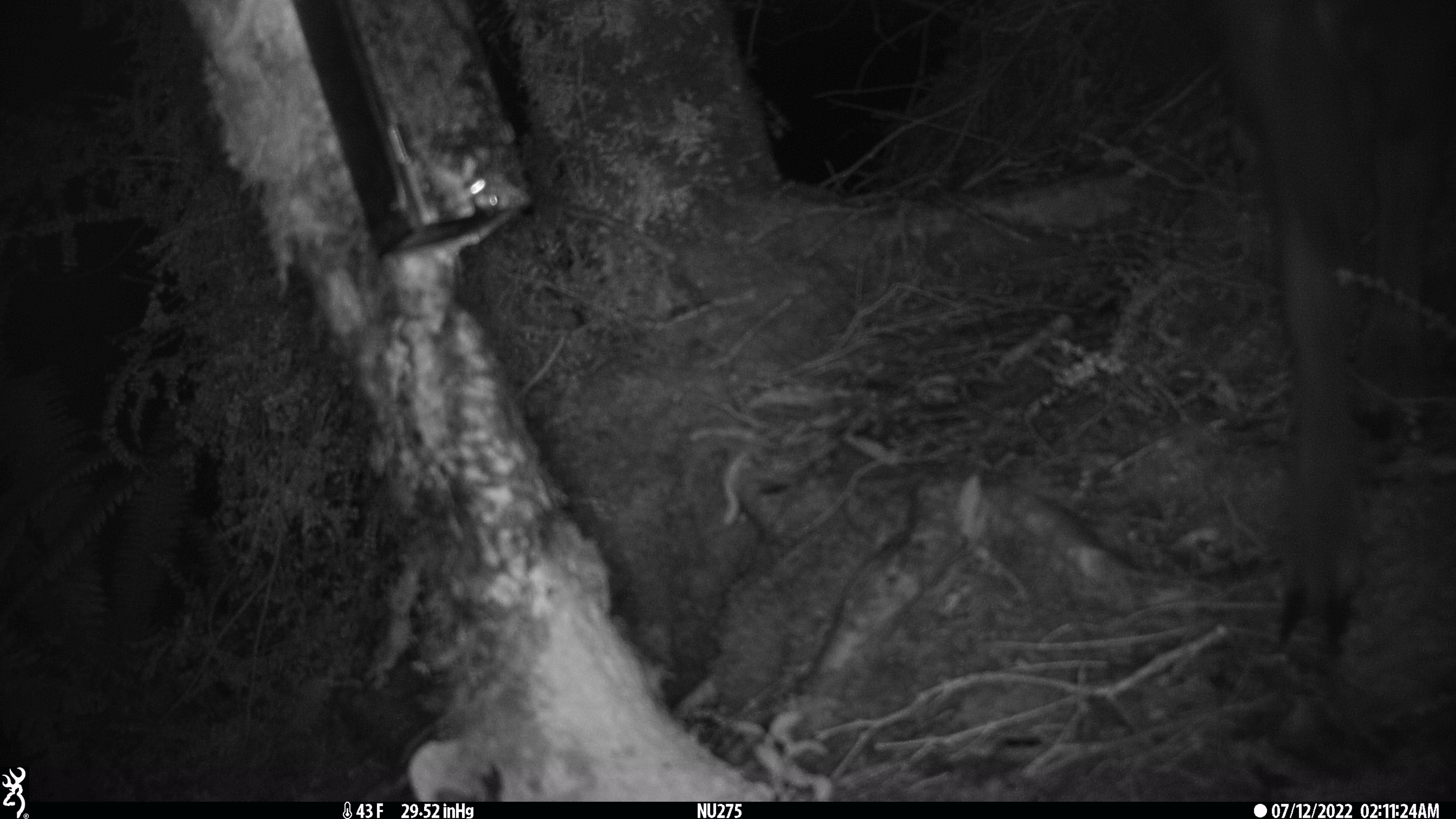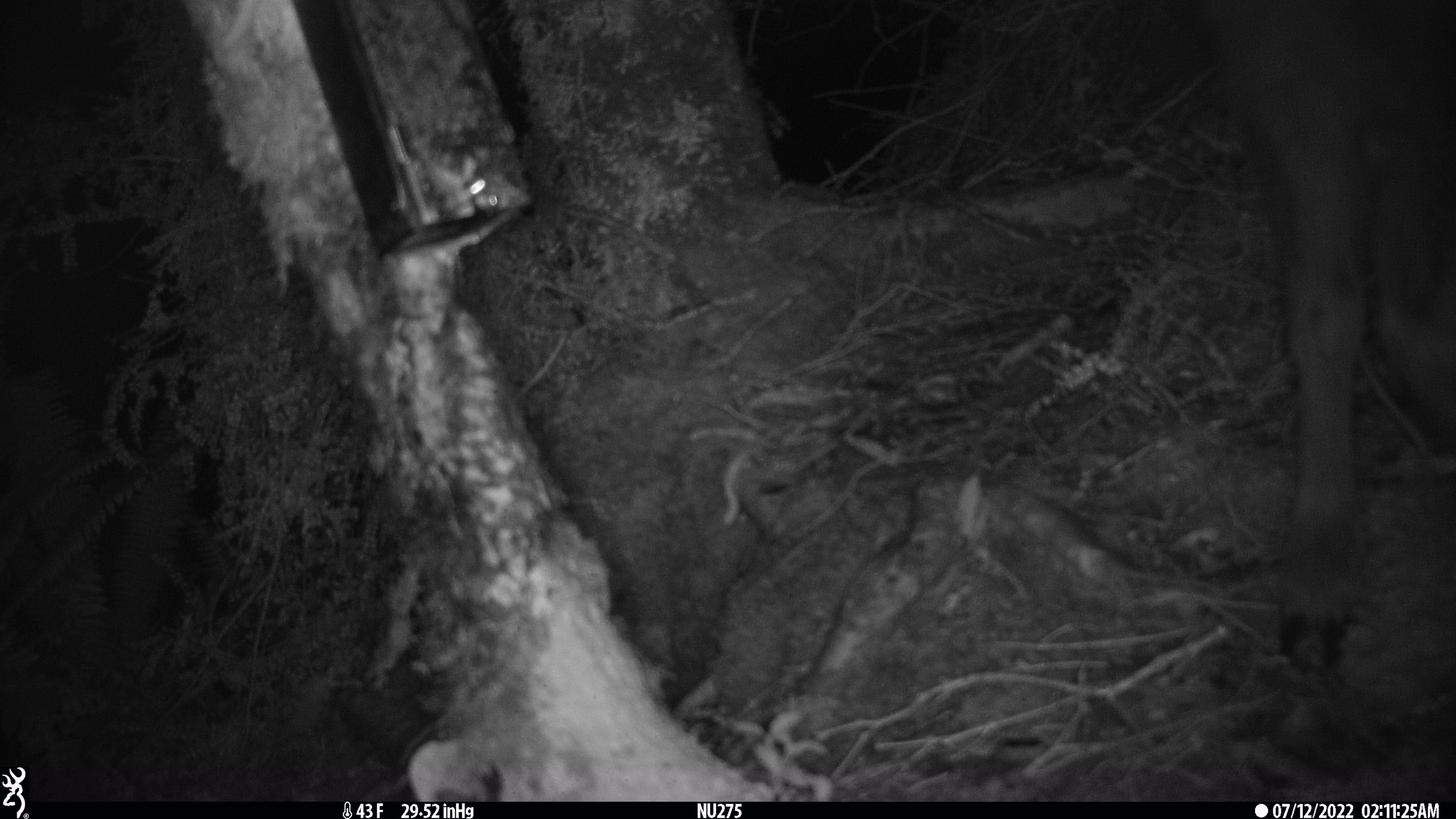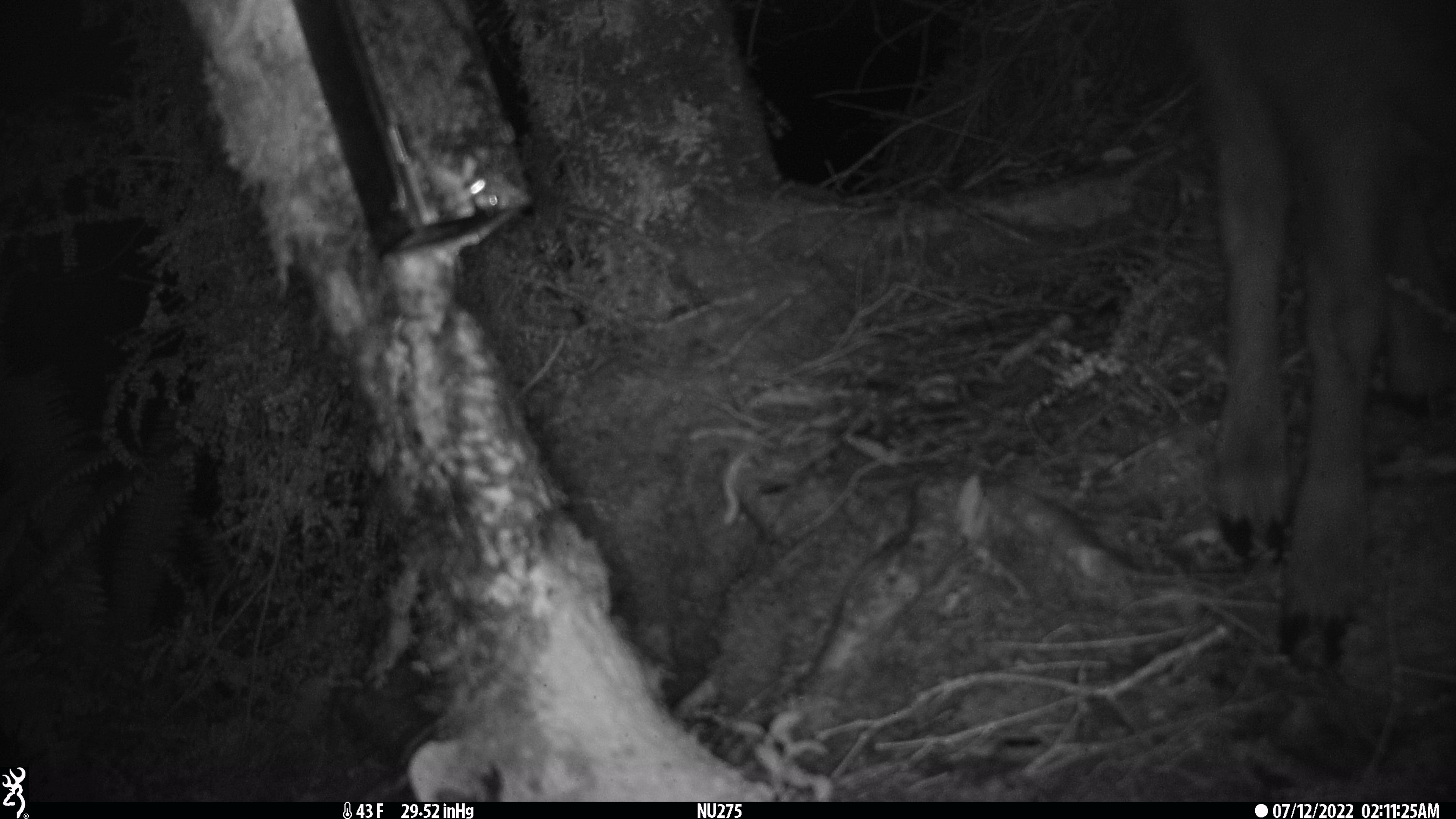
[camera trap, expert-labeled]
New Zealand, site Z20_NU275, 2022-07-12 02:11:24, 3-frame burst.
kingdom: Animalia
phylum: Chordata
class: Mammalia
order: Artiodactyla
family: Bovidae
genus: Rupicapra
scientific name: Rupicapra rupicapra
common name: alpine chamois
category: chamois